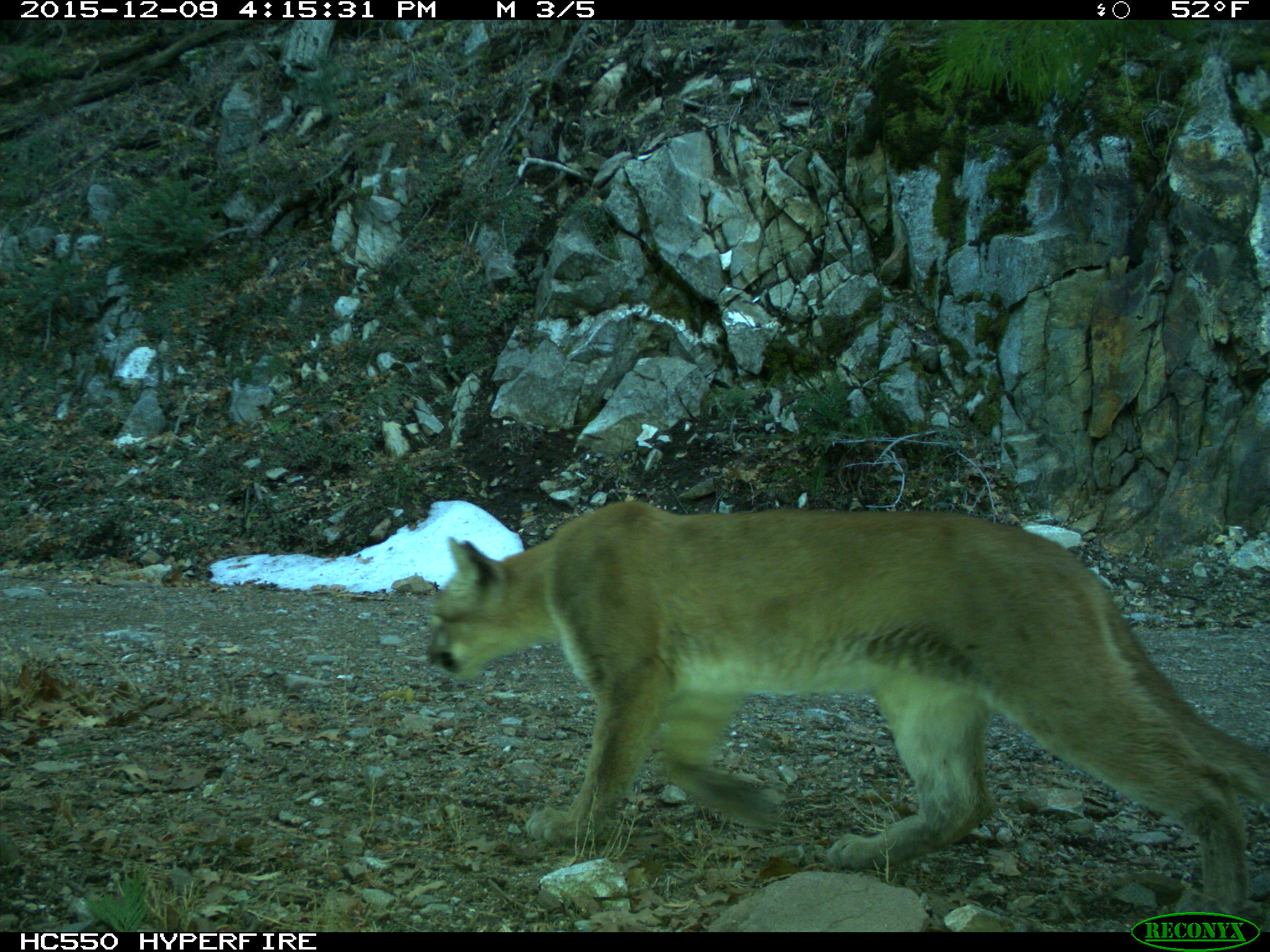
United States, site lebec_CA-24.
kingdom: Animalia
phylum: Chordata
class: Mammalia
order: Carnivora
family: Felidae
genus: Puma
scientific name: Puma concolor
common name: mountain lion